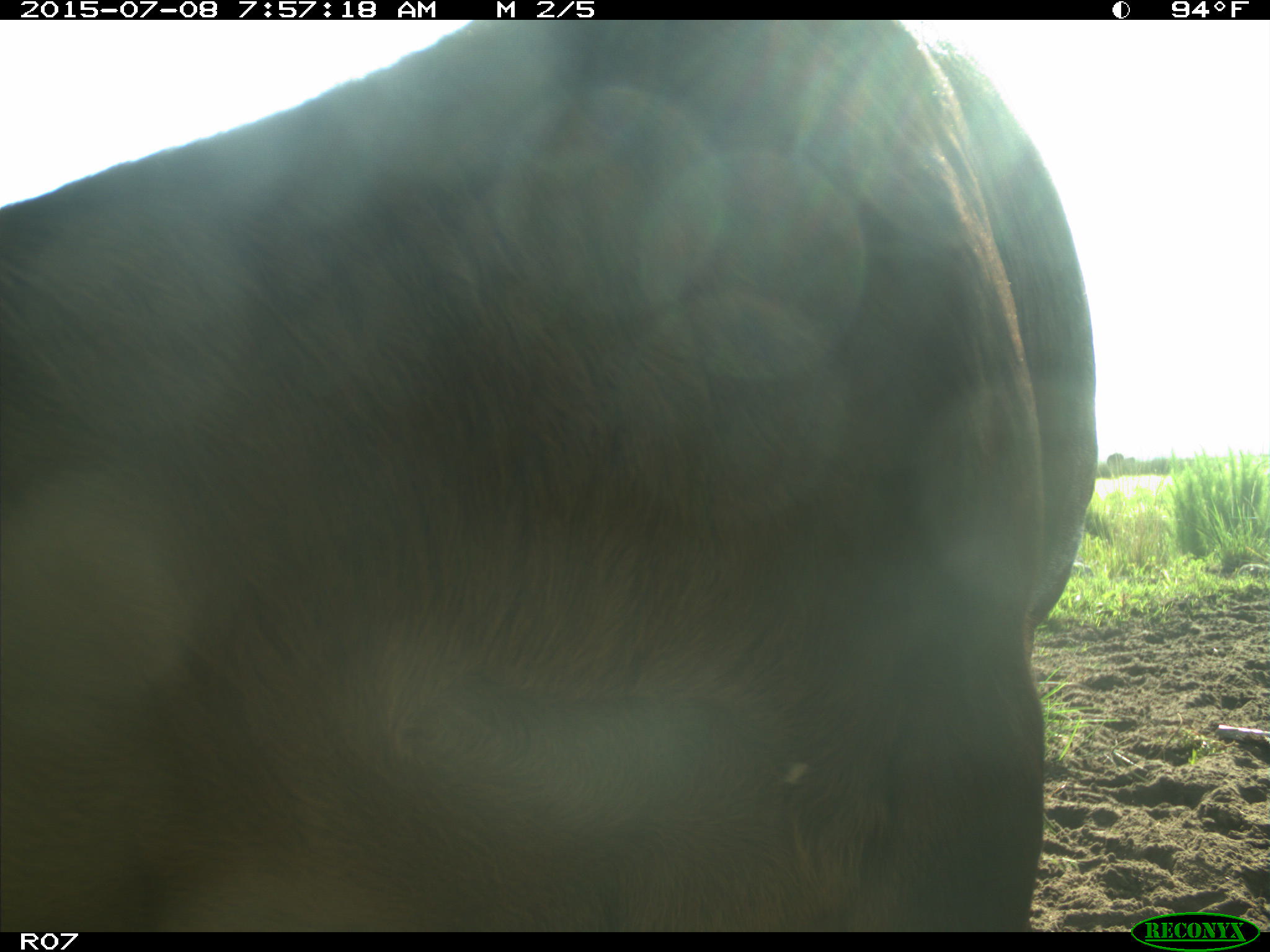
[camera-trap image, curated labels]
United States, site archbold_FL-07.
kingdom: Animalia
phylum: Chordata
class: Mammalia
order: Artiodactyla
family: Bovidae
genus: Bos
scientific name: Bos taurus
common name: domestic cow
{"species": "Bos taurus (domestic cow)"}